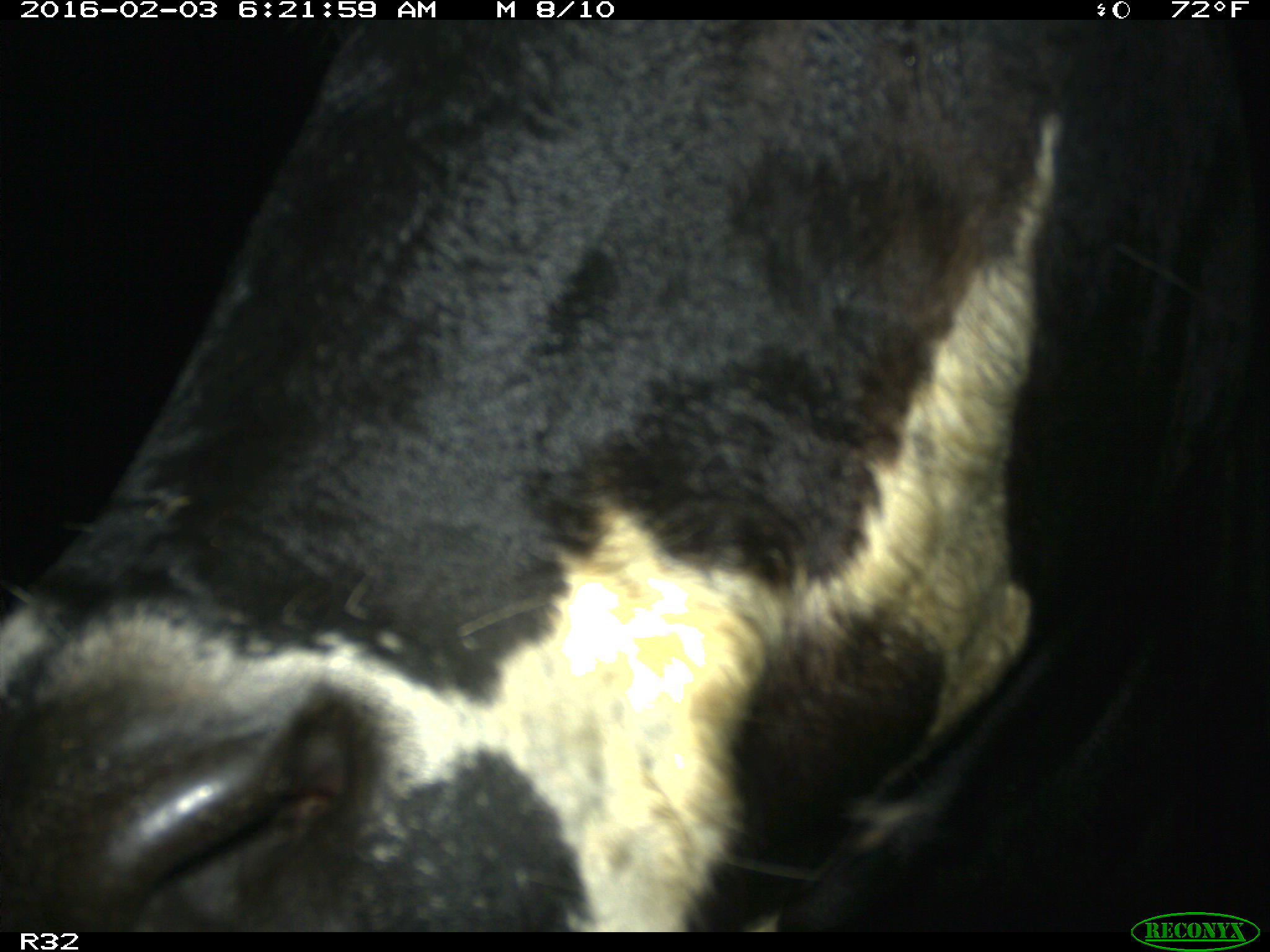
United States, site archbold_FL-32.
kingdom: Animalia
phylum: Chordata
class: Mammalia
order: Artiodactyla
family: Bovidae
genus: Bos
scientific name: Bos taurus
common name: domestic cow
Bos taurus (domestic cow).